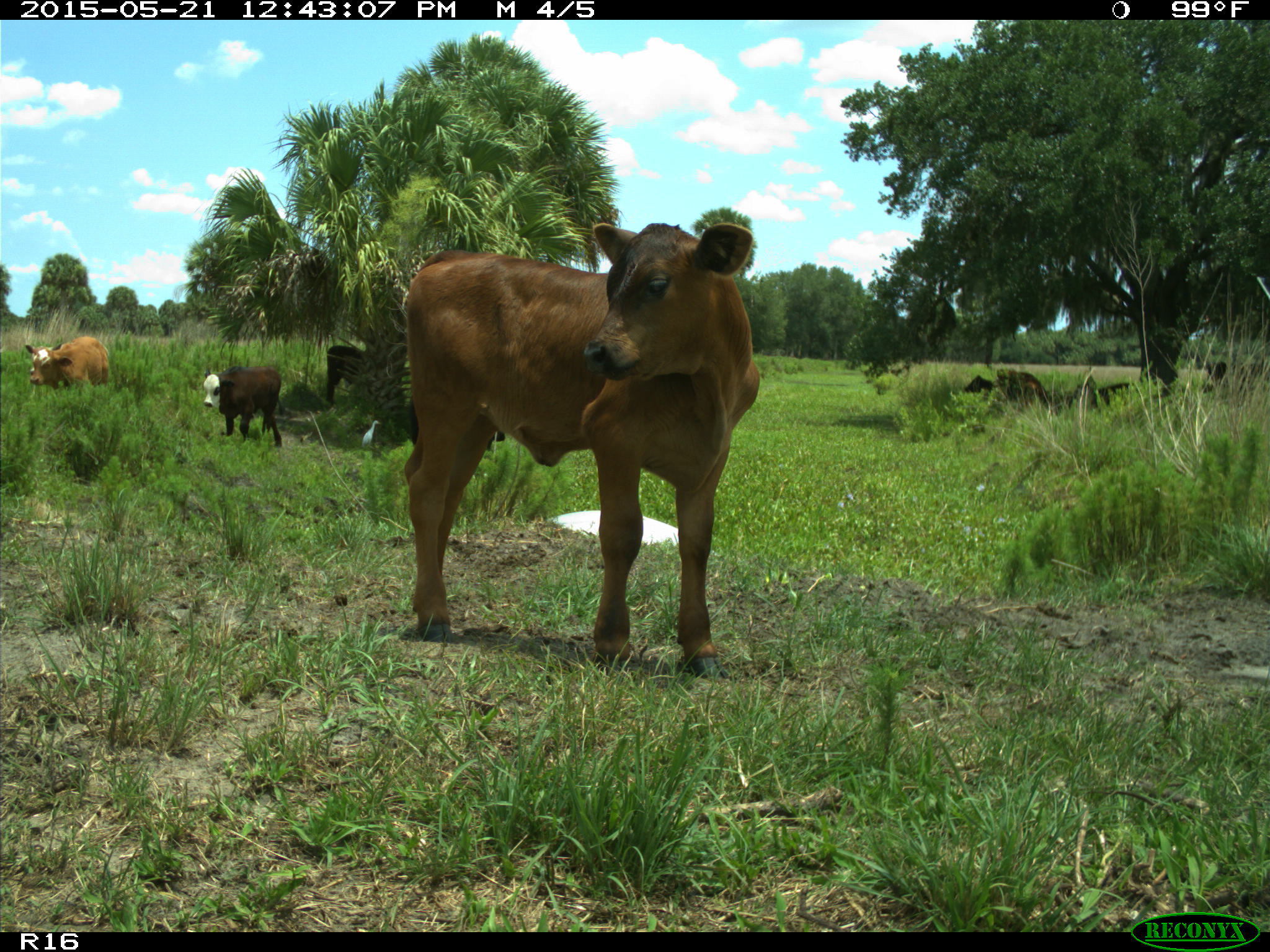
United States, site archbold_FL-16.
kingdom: Animalia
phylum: Chordata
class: Mammalia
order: Artiodactyla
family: Bovidae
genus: Bos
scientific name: Bos taurus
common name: domestic cow